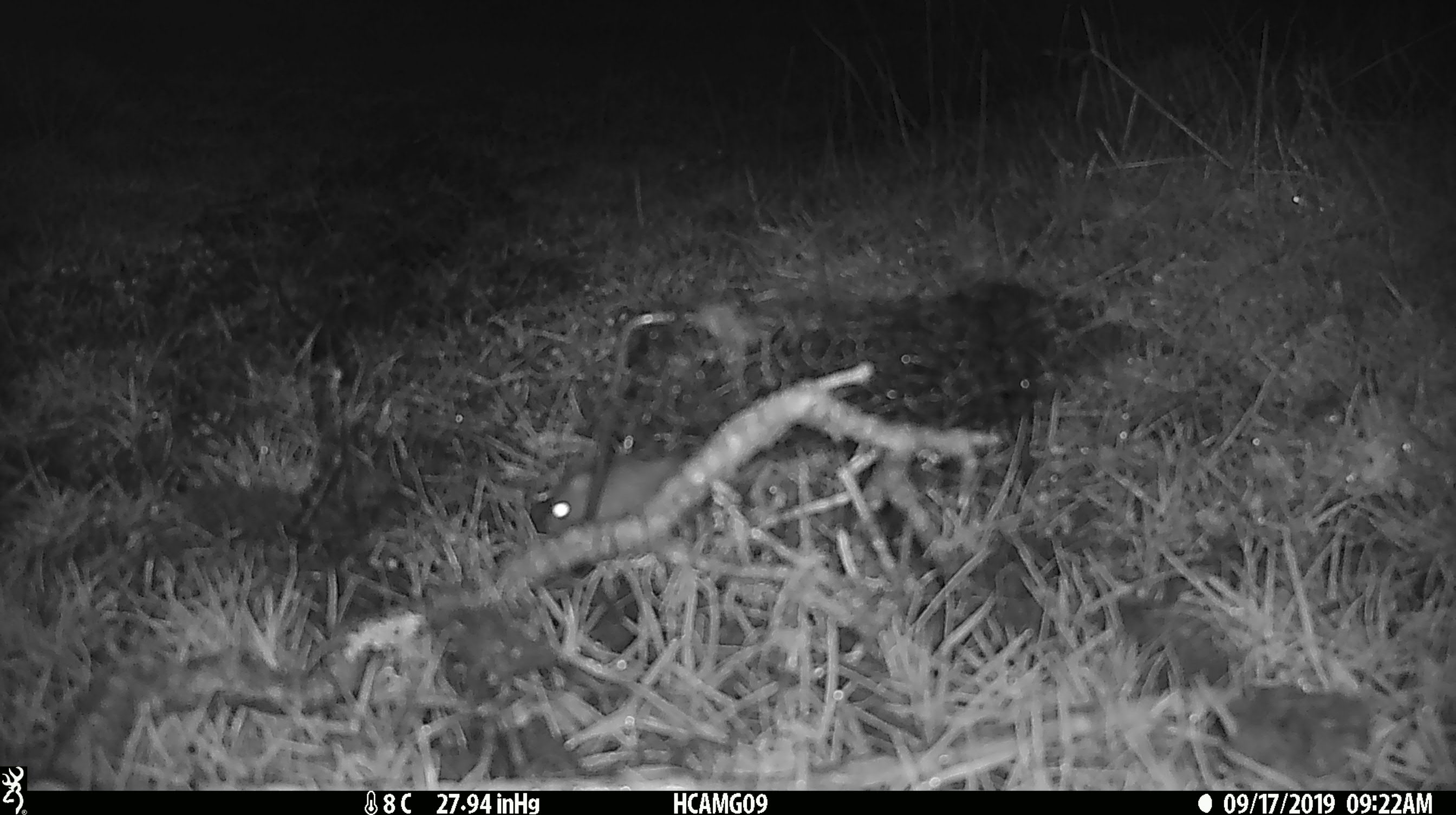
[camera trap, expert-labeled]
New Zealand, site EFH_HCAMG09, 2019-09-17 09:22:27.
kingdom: Animalia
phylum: Chordata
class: Mammalia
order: Rodentia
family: Muridae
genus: Mus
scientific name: Mus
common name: mouse